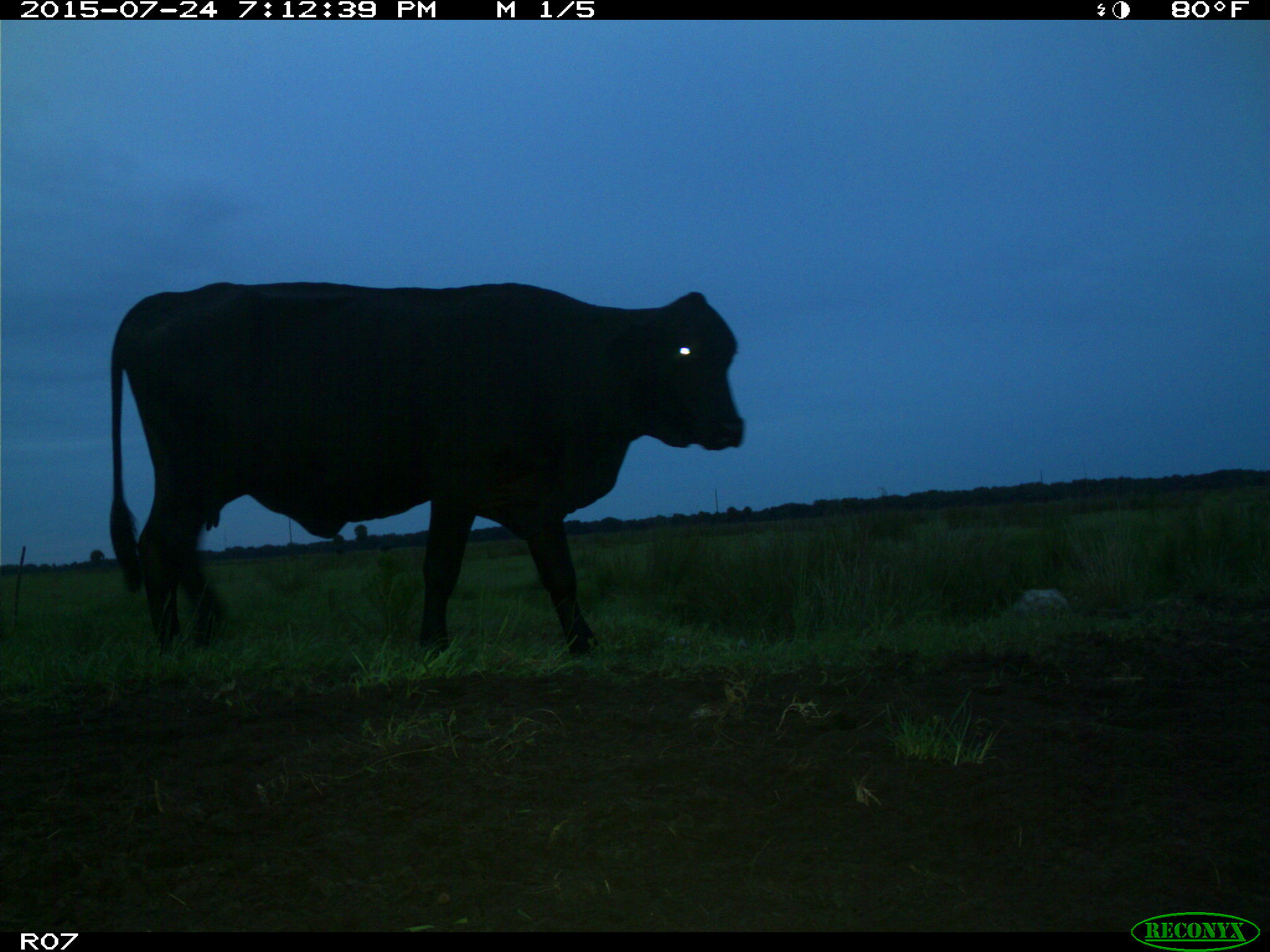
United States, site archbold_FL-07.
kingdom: Animalia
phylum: Chordata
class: Mammalia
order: Artiodactyla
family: Bovidae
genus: Bos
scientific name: Bos taurus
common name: domestic cow